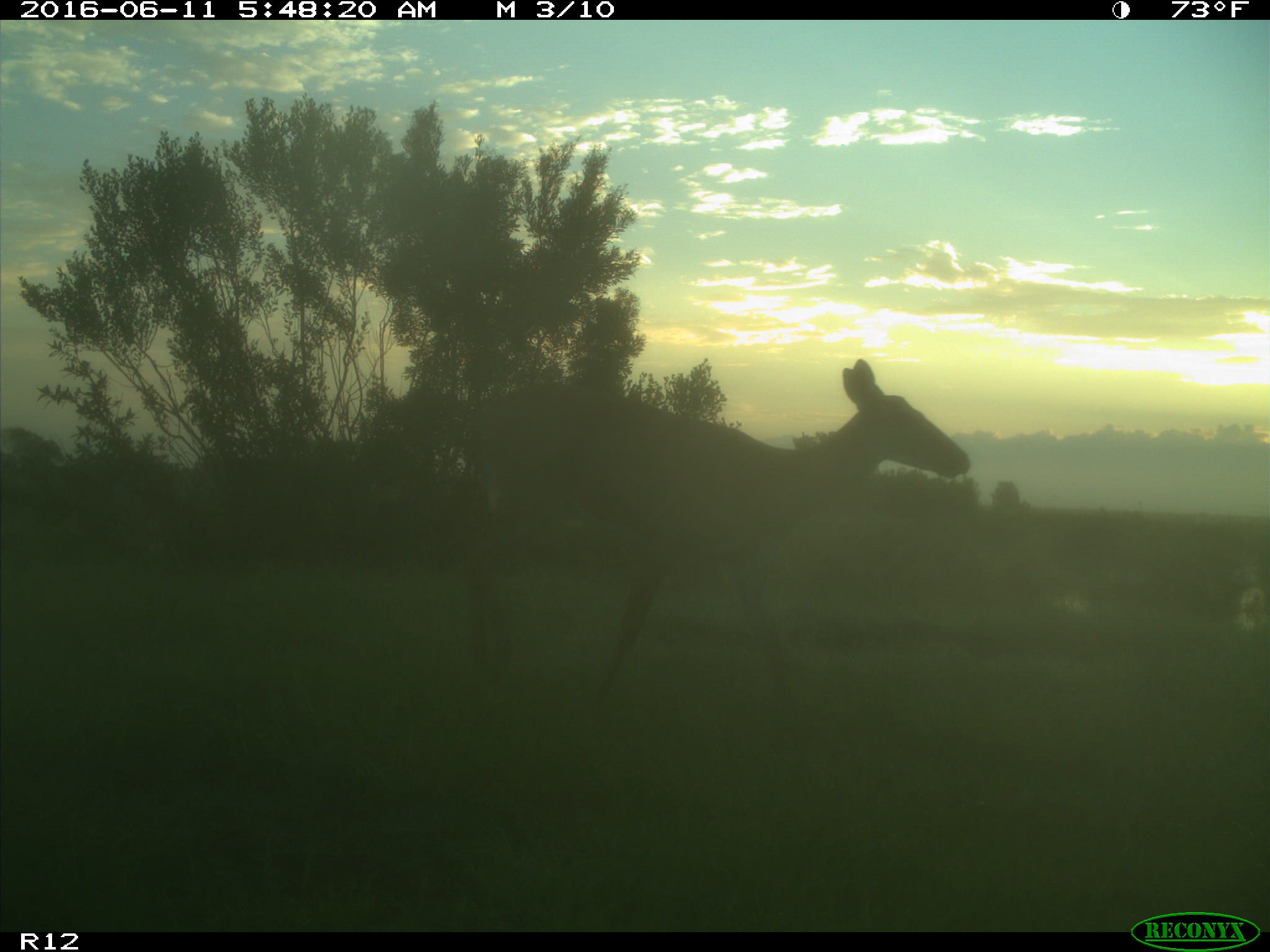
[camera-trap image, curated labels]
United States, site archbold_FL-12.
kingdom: Animalia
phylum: Chordata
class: Mammalia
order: Artiodactyla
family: Cervidae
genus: Odocoileus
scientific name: Odocoileus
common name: deer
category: unidentified deer